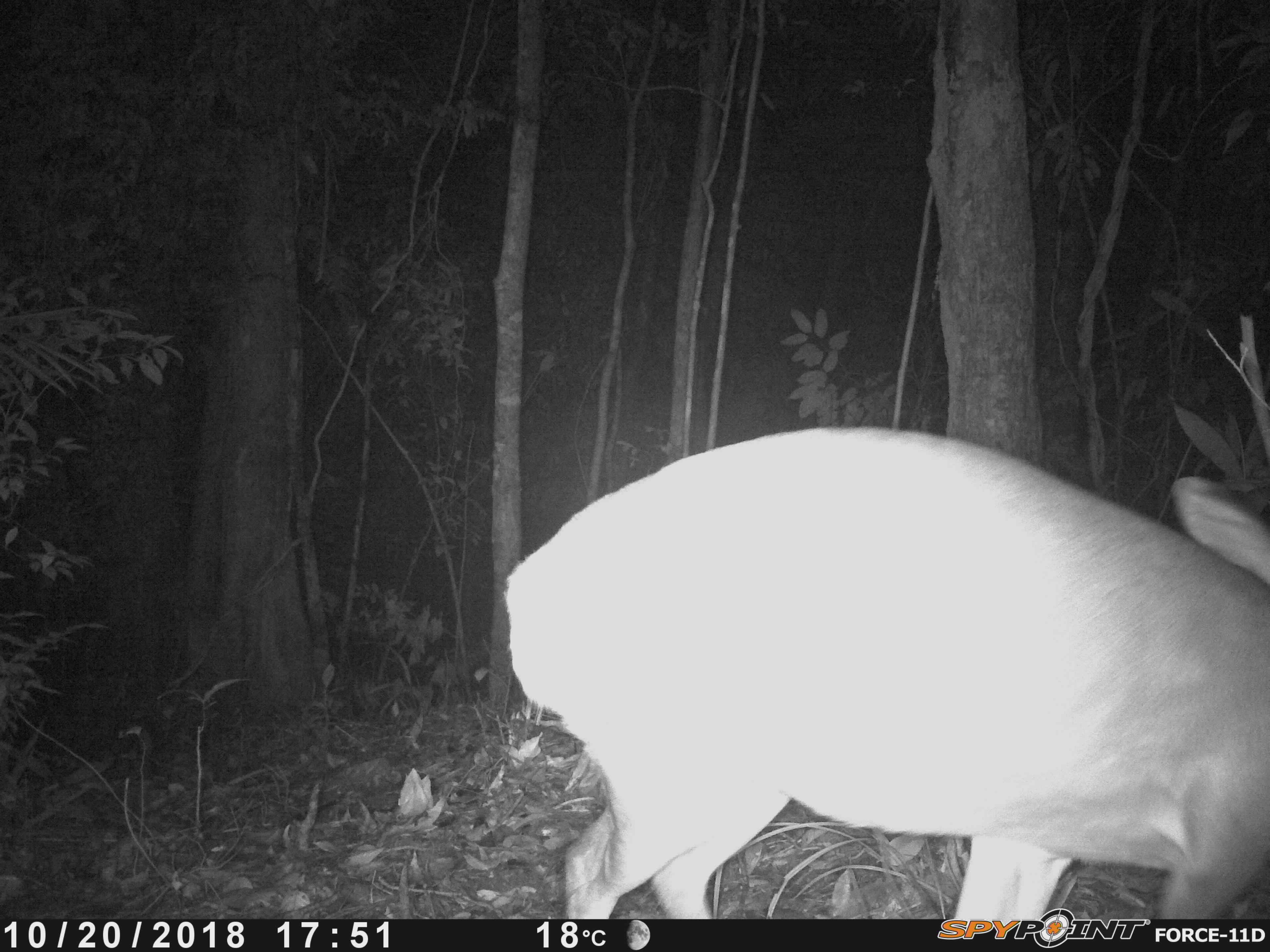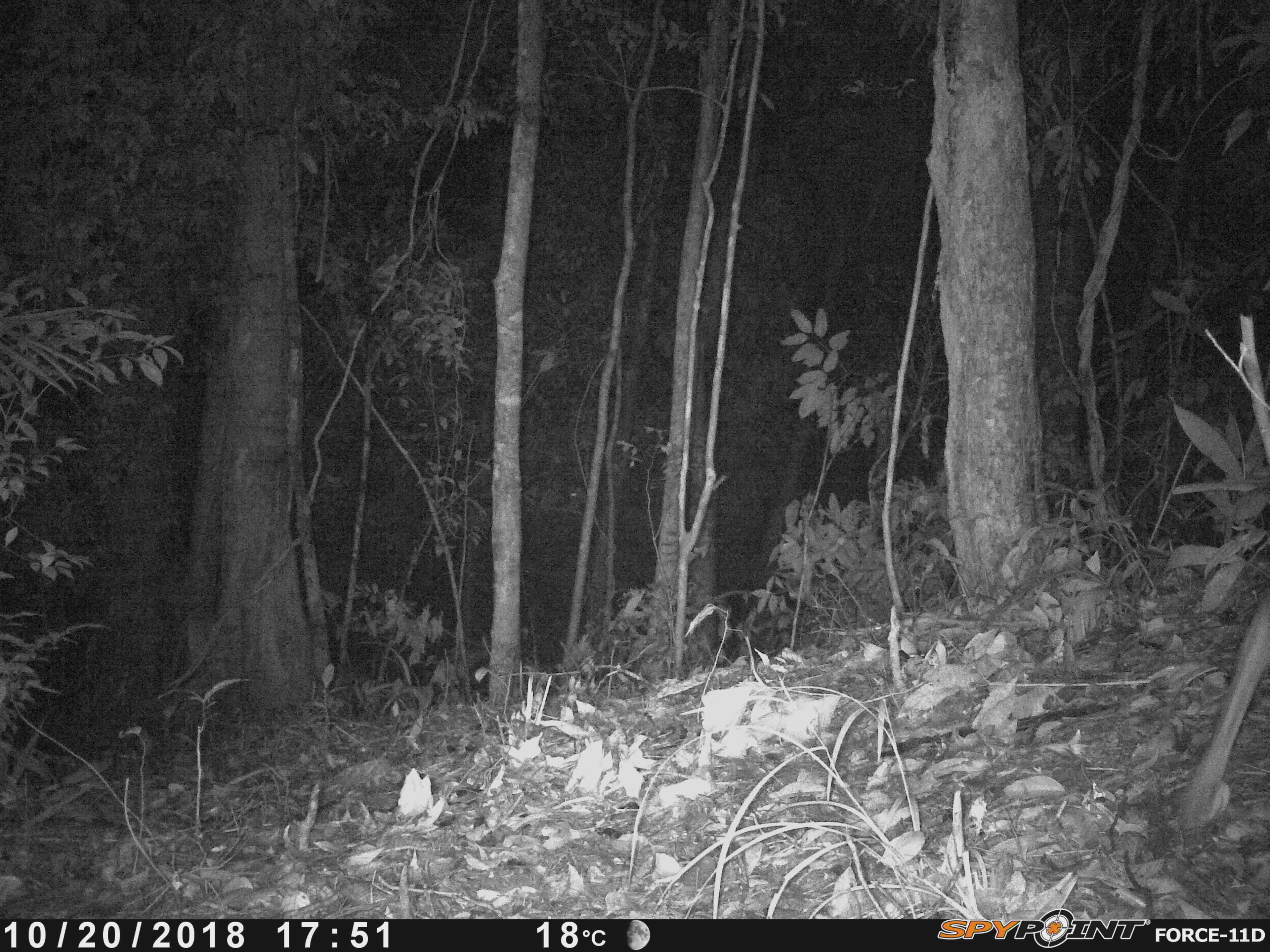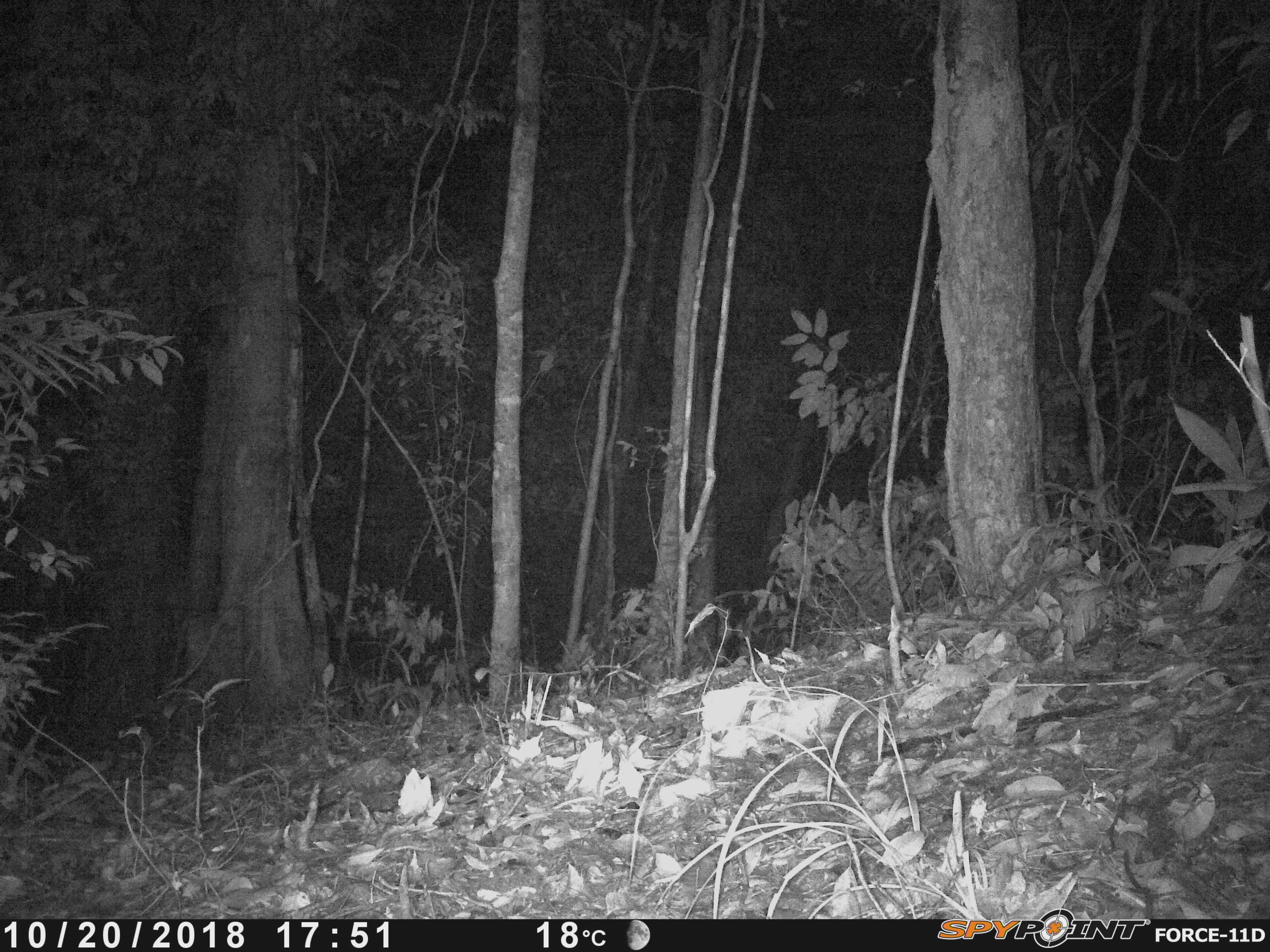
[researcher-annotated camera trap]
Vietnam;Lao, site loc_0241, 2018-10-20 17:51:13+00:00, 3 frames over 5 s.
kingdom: Animalia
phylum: Chordata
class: Mammalia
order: Artiodactyla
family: Cervidae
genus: Muntiacus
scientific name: Muntiacus vuquangensis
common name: large-antlered muntjac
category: large antlered muntjac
Large antlered muntjac (large-antlered muntjac) (Muntiacus vuquangensis). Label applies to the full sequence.